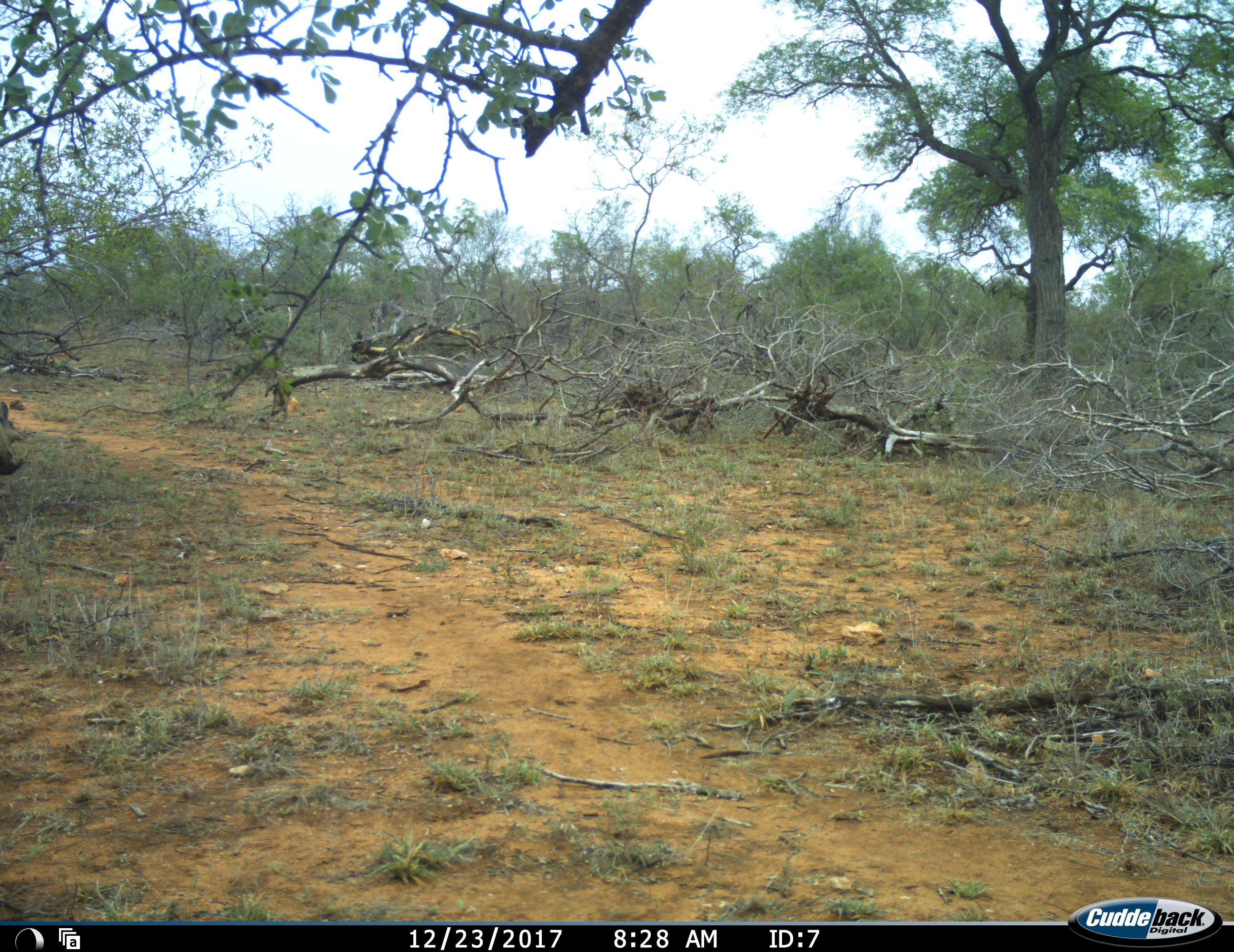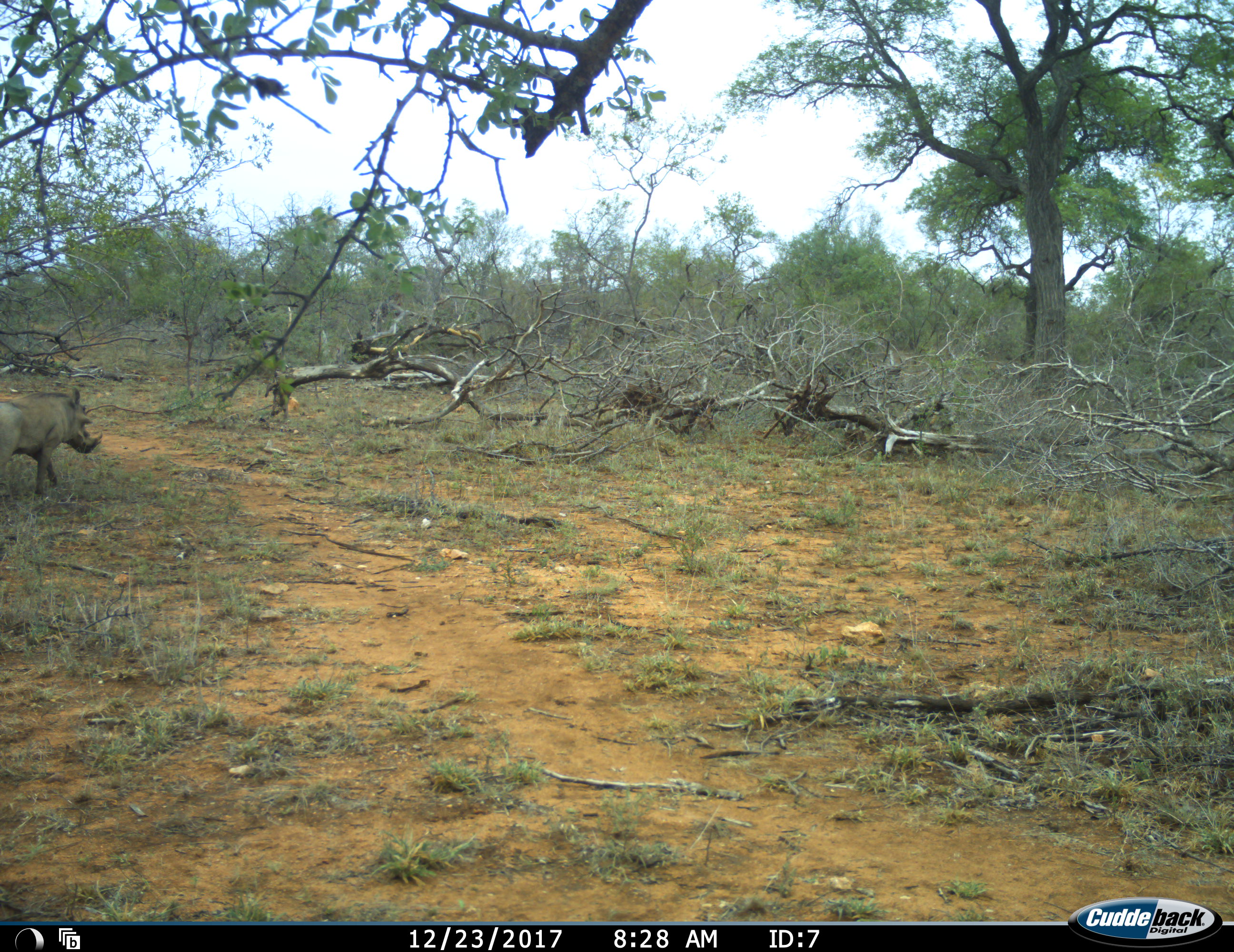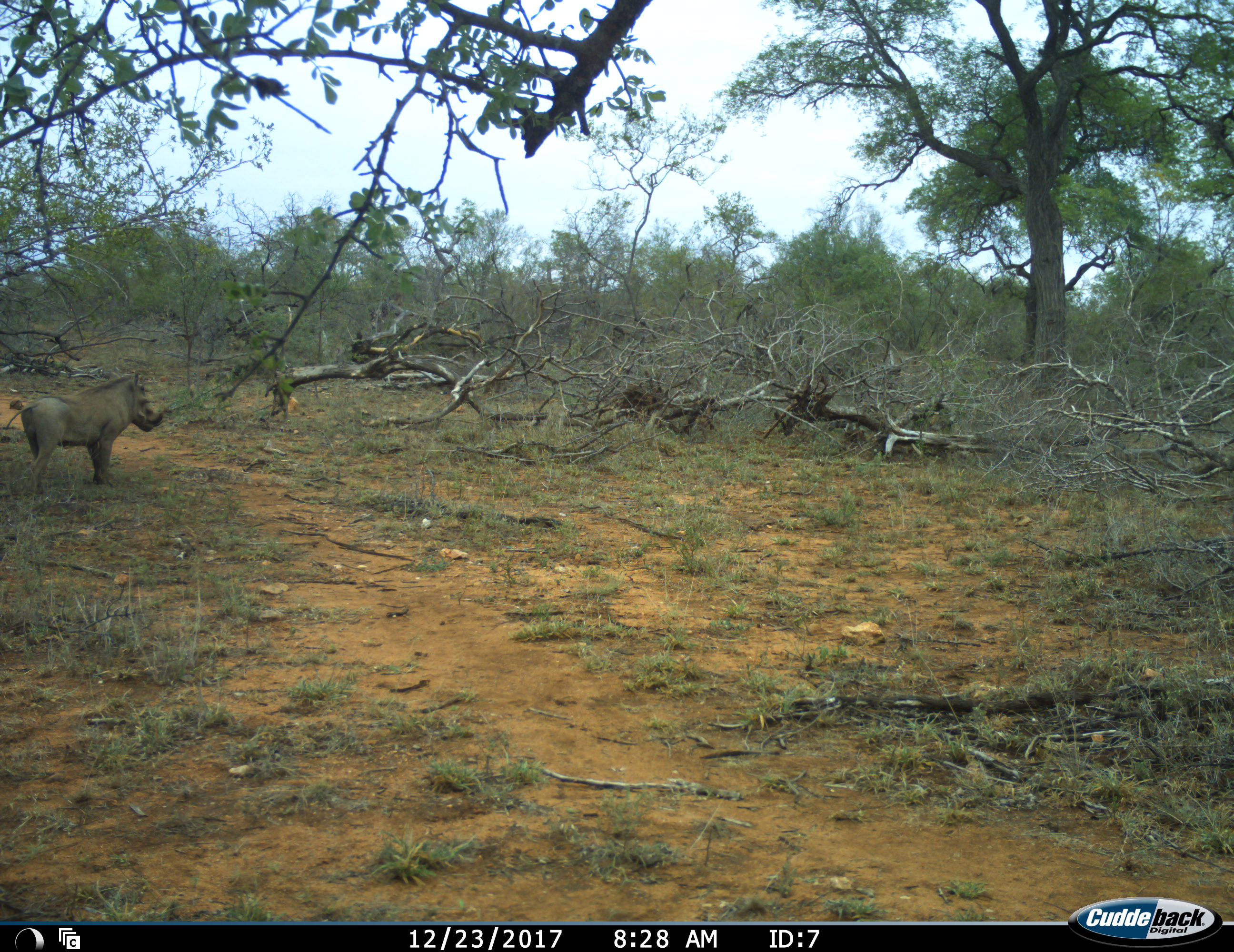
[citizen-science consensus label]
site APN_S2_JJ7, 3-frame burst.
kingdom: Animalia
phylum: Chordata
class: Mammalia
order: Artiodactyla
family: Suidae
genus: Phacochoerus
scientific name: Phacochoerus africanus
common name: warthog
Warthog (Phacochoerus africanus), count 1. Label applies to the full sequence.